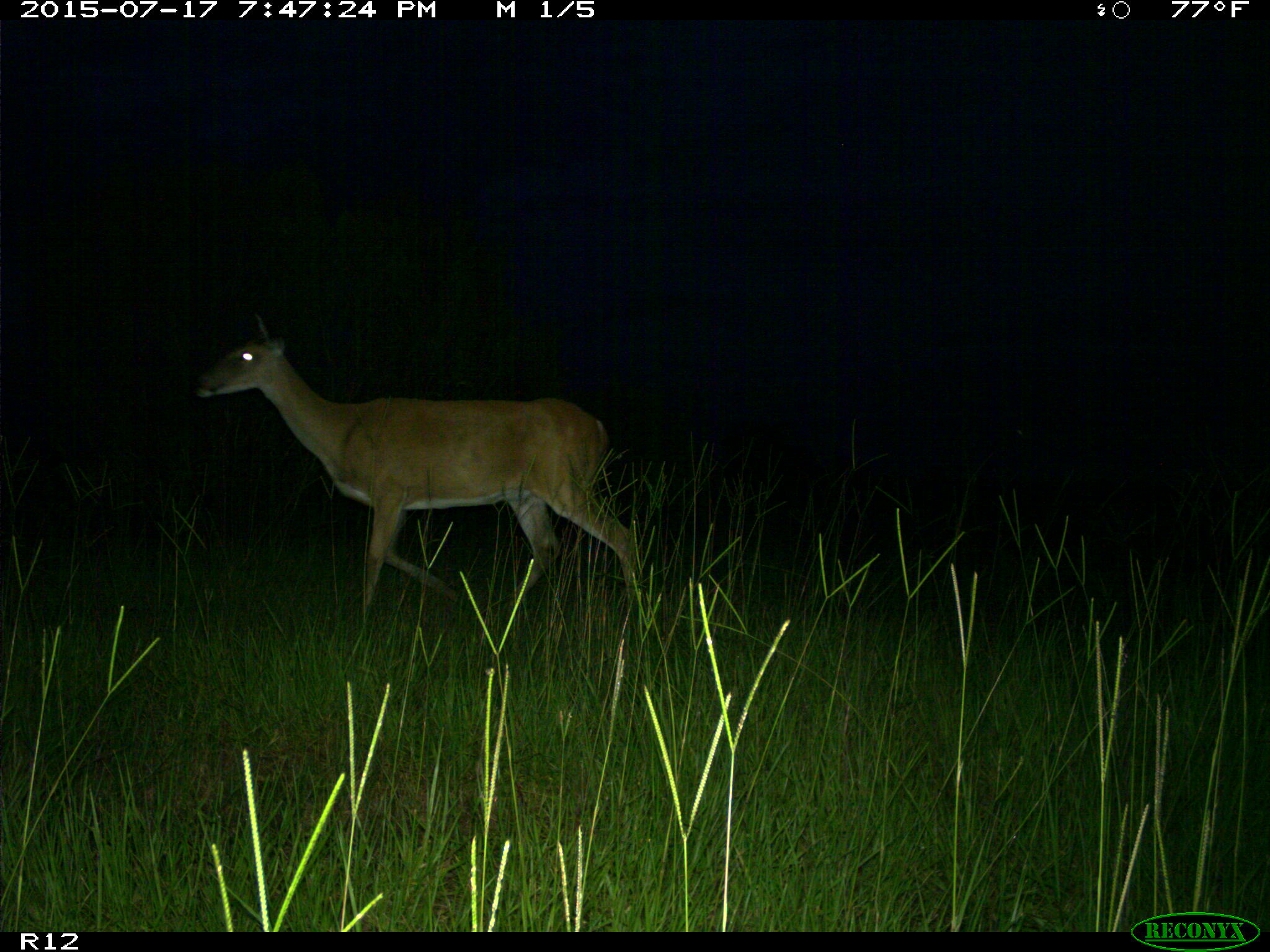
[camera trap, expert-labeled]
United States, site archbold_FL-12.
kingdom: Animalia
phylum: Chordata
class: Mammalia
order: Artiodactyla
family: Cervidae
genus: Odocoileus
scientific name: Odocoileus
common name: deer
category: unidentified deer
Unidentified deer (deer) (Odocoileus).